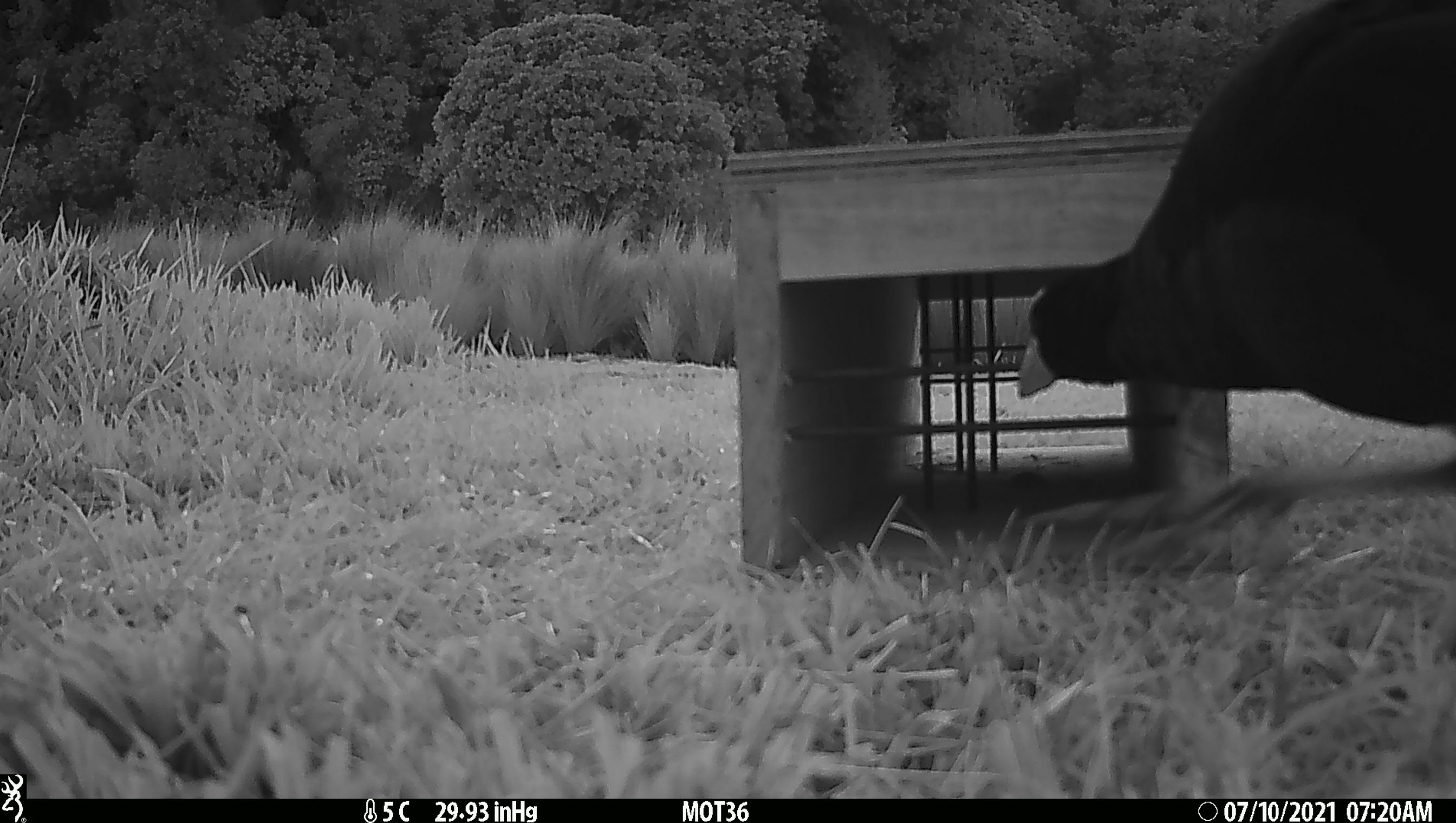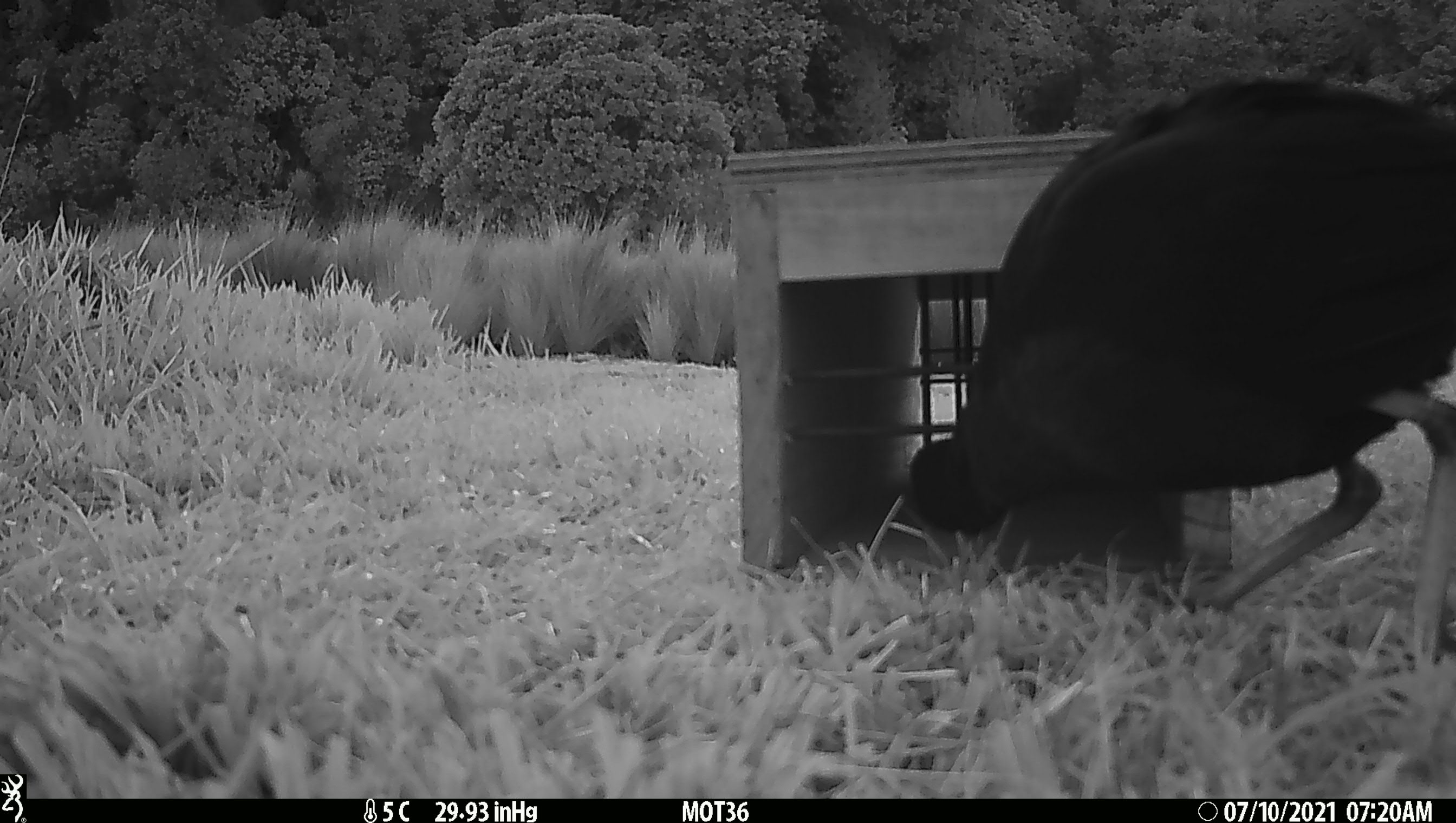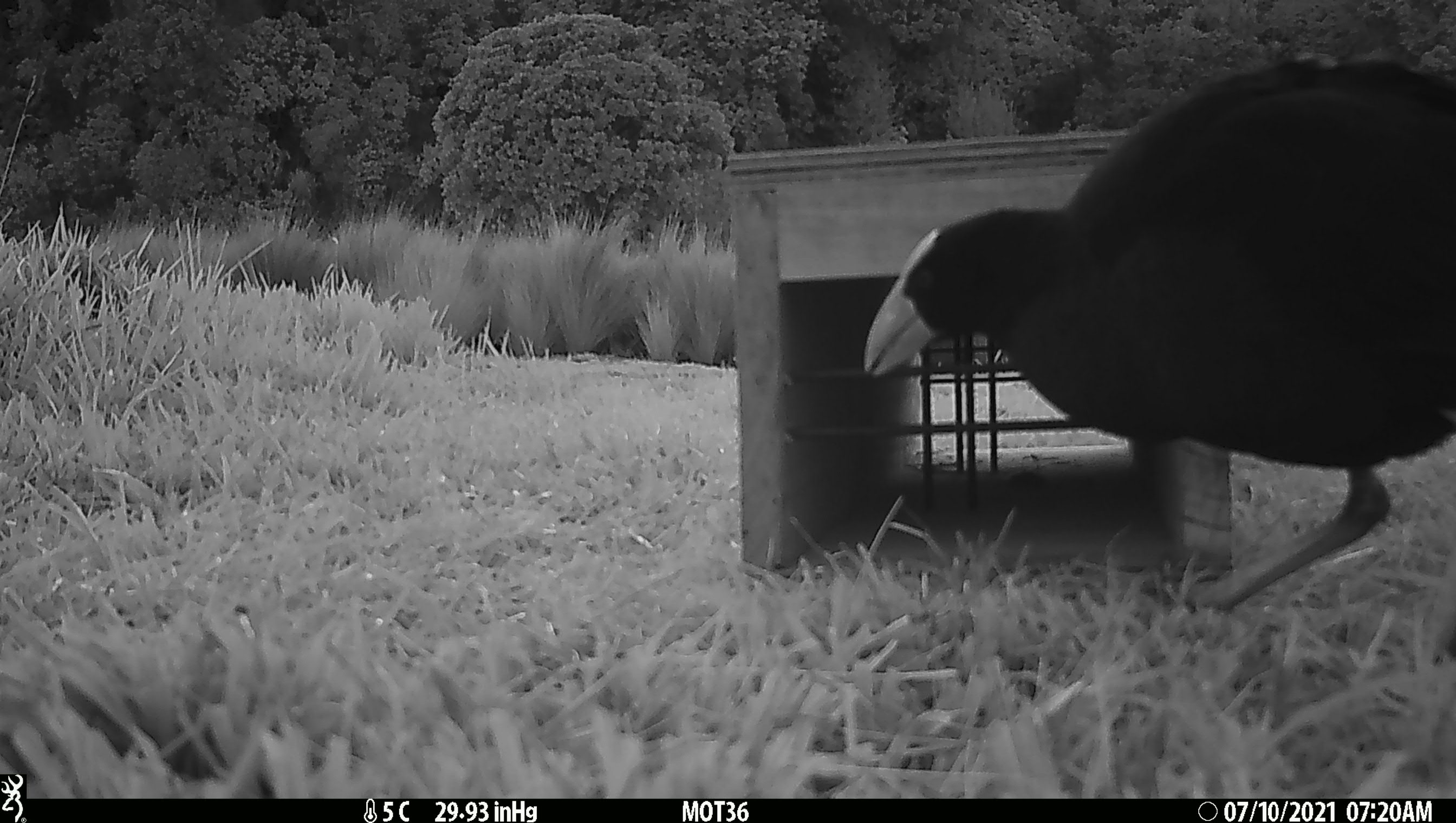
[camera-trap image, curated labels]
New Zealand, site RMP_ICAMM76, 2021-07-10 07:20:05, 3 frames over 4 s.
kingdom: Animalia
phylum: Chordata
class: Aves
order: Gruiformes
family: Rallidae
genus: Porphyrio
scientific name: Porphyrio melanotus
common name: australasian swamphen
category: pukeko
Pukeko (australasian swamphen) (Porphyrio melanotus).